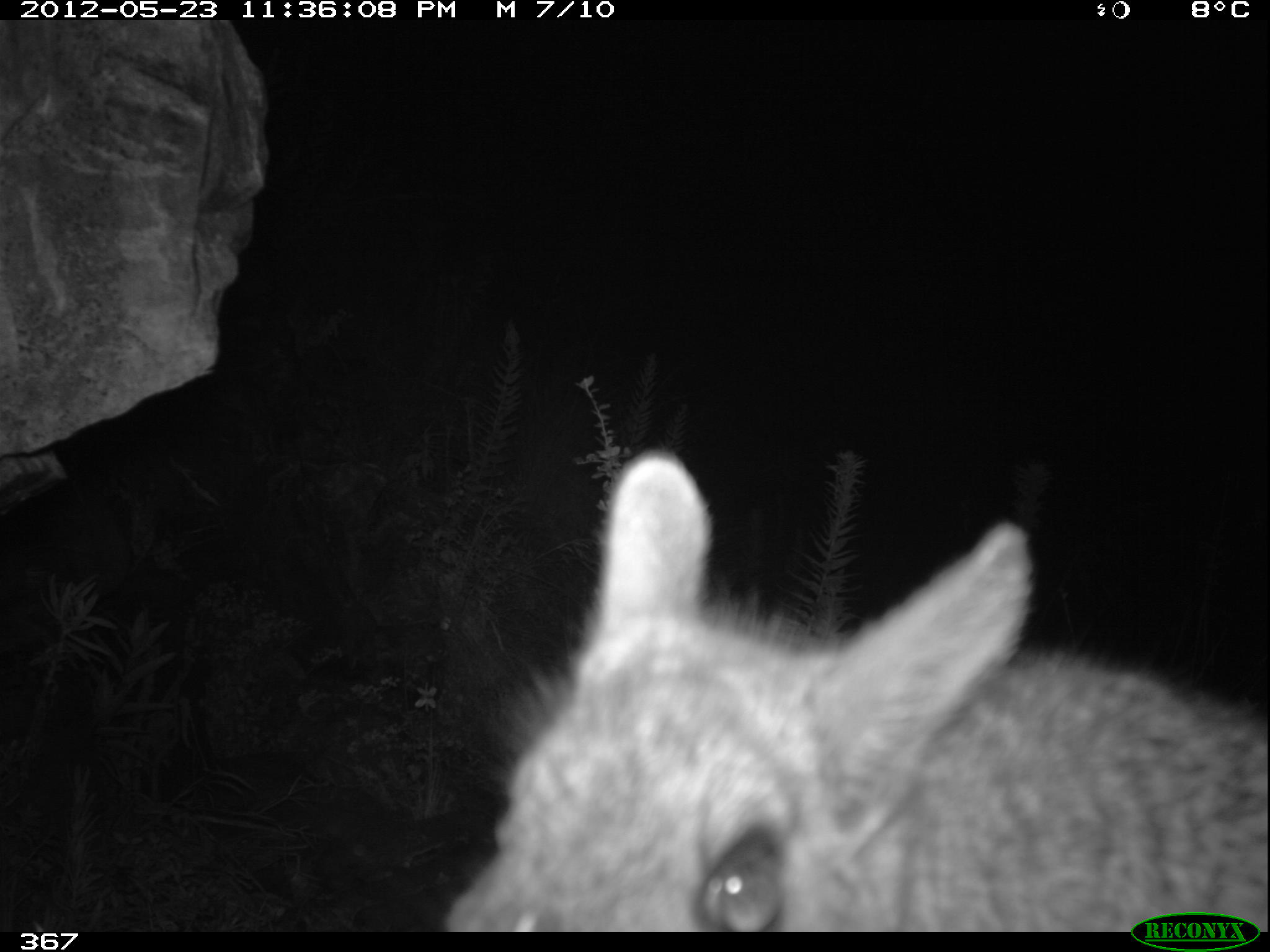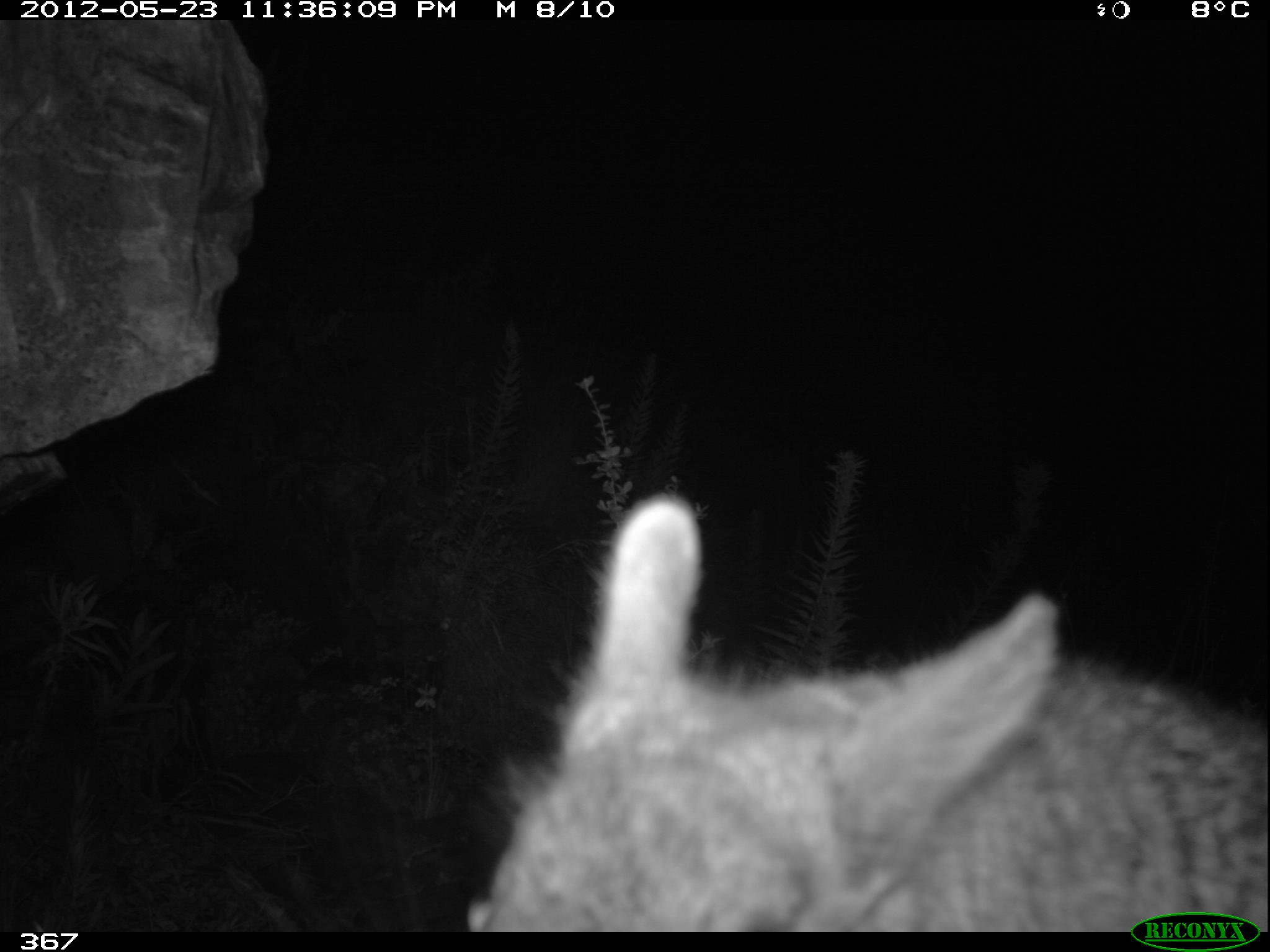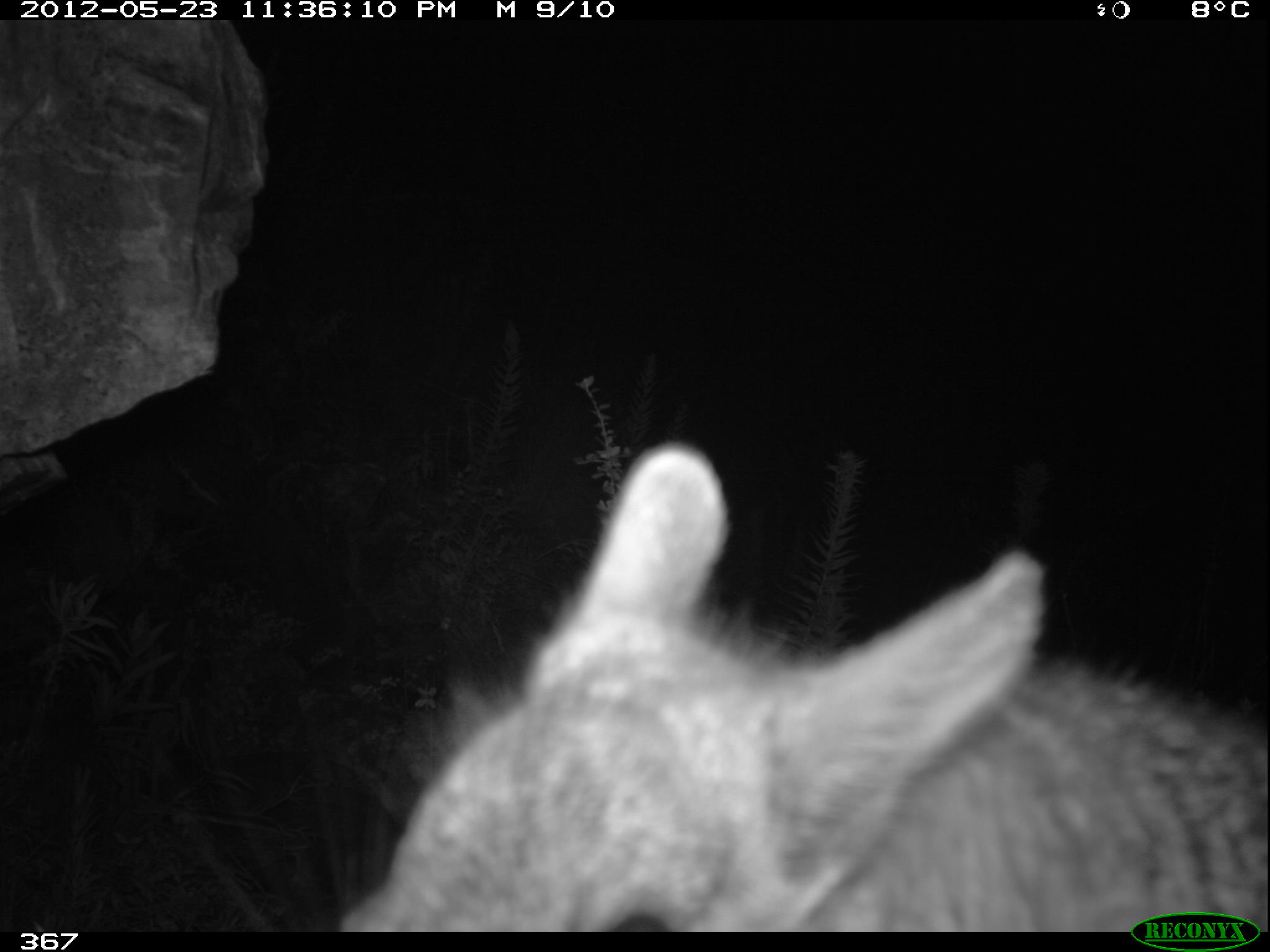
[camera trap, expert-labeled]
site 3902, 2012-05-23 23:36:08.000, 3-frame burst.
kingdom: Animalia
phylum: Chordata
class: Mammalia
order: Rodentia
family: Chinchillidae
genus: Lagidium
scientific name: Lagidium viscacia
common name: mountain viscacha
Lagidium viscacia (mountain viscacha).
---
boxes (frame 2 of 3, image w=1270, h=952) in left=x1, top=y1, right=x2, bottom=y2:
lagidium viscacia: left=279, top=492, right=1270, bottom=932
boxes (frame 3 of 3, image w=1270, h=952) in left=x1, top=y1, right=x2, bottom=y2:
lagidium viscacia: left=171, top=438, right=1270, bottom=931